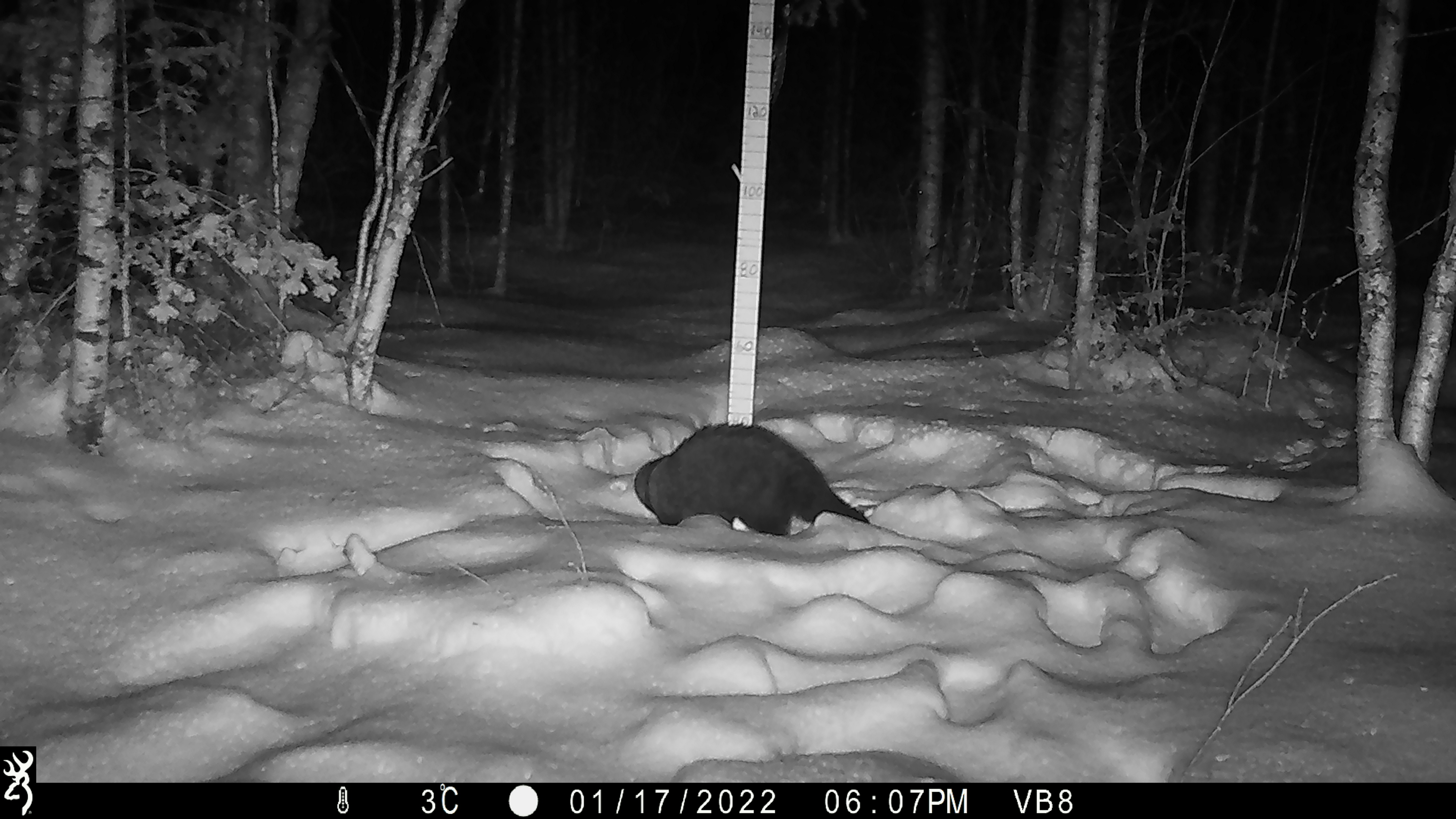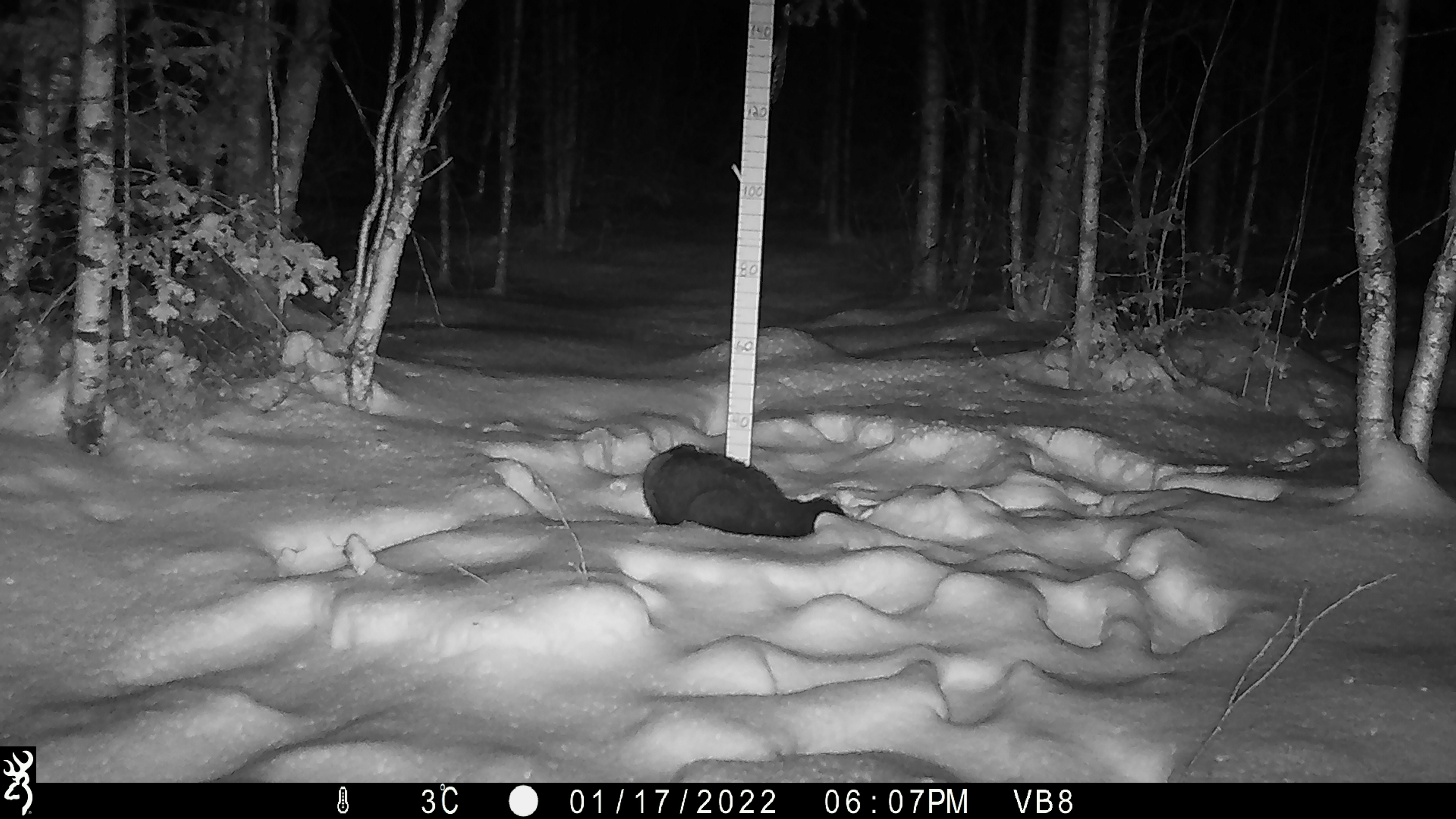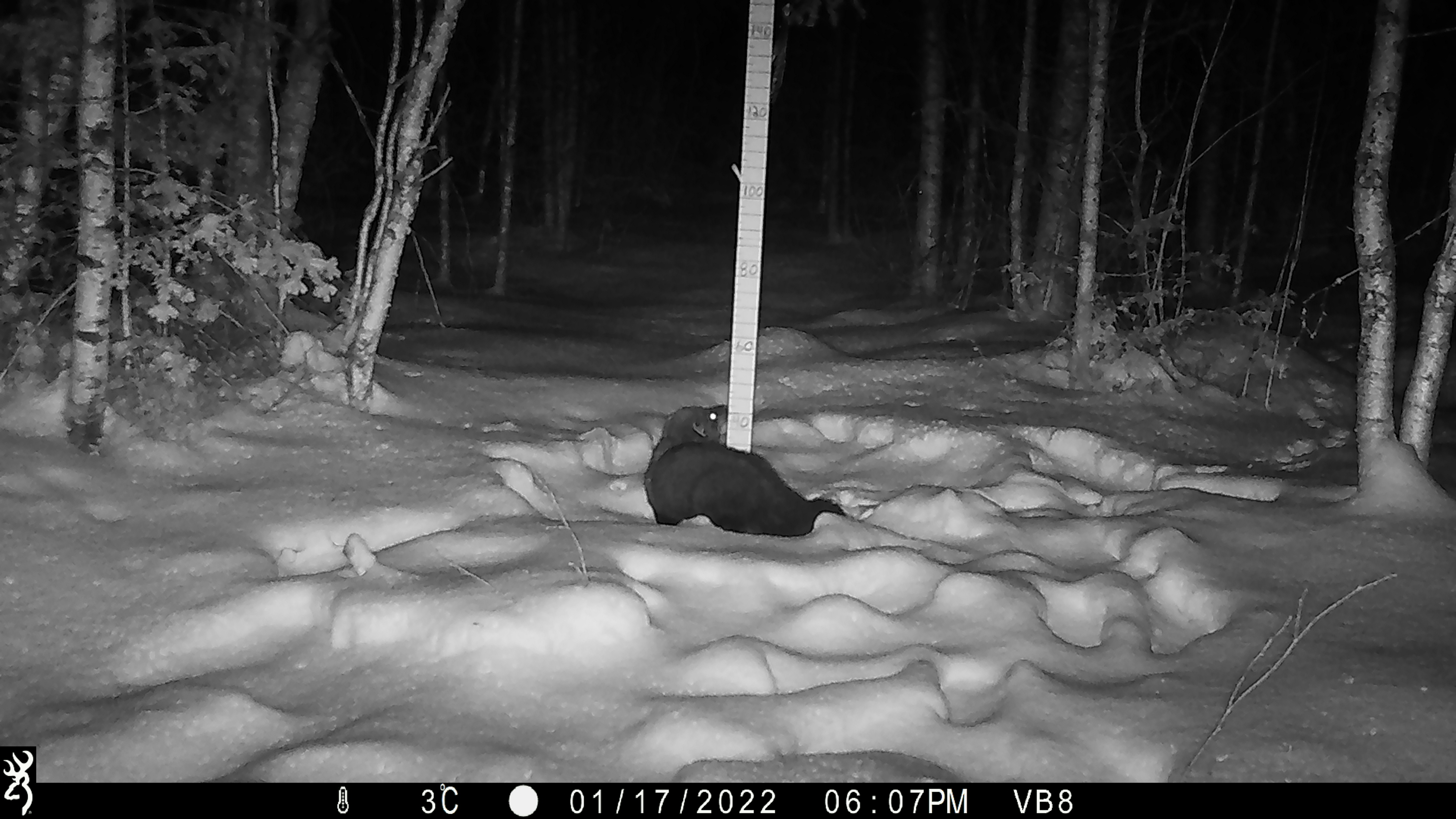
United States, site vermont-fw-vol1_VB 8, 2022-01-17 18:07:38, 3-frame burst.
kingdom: Animalia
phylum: Chordata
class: Mammalia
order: Carnivora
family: Mustelidae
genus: Pekania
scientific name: Pekania pennanti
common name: fisher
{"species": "fisher (Pekania pennanti)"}